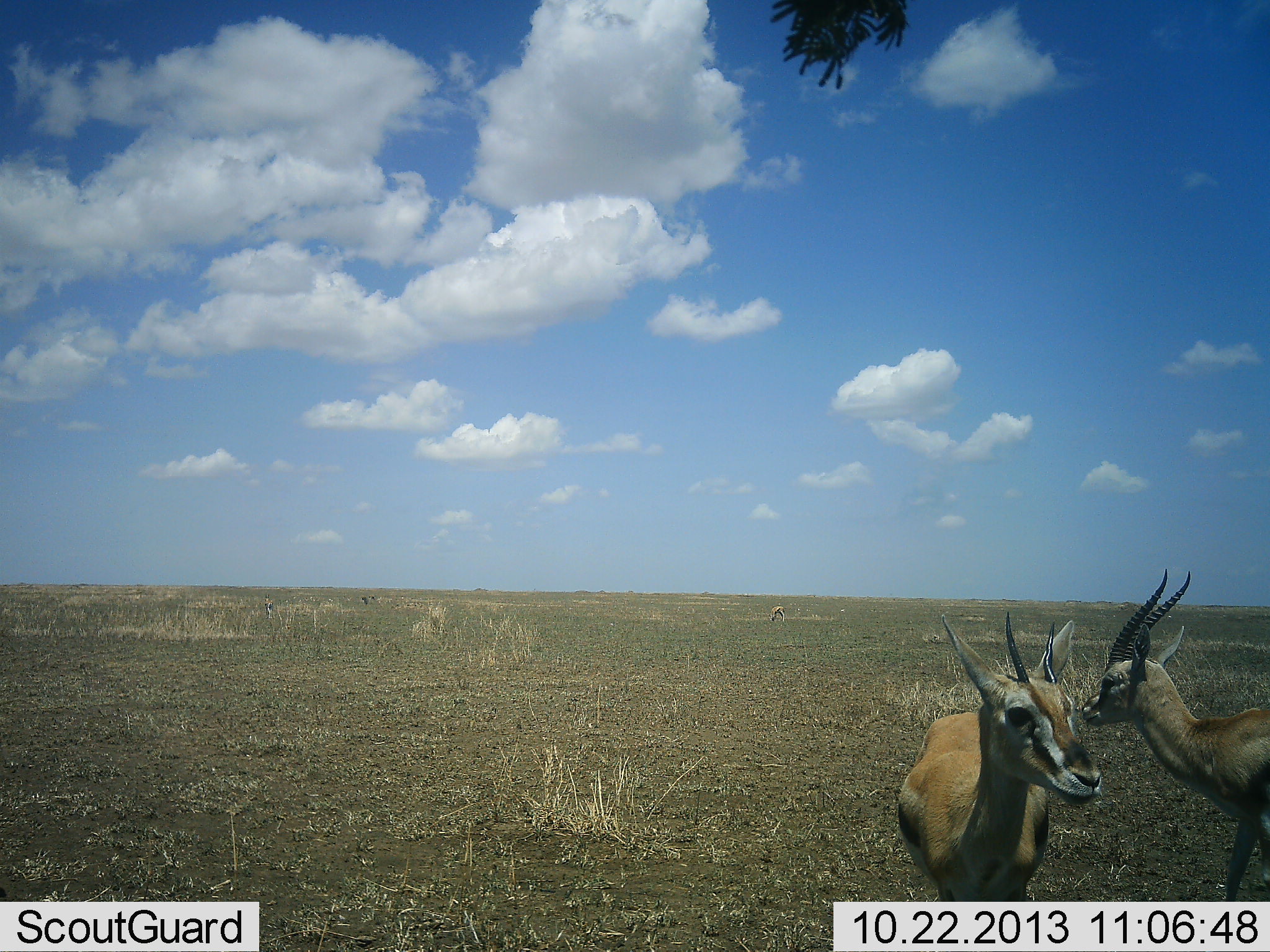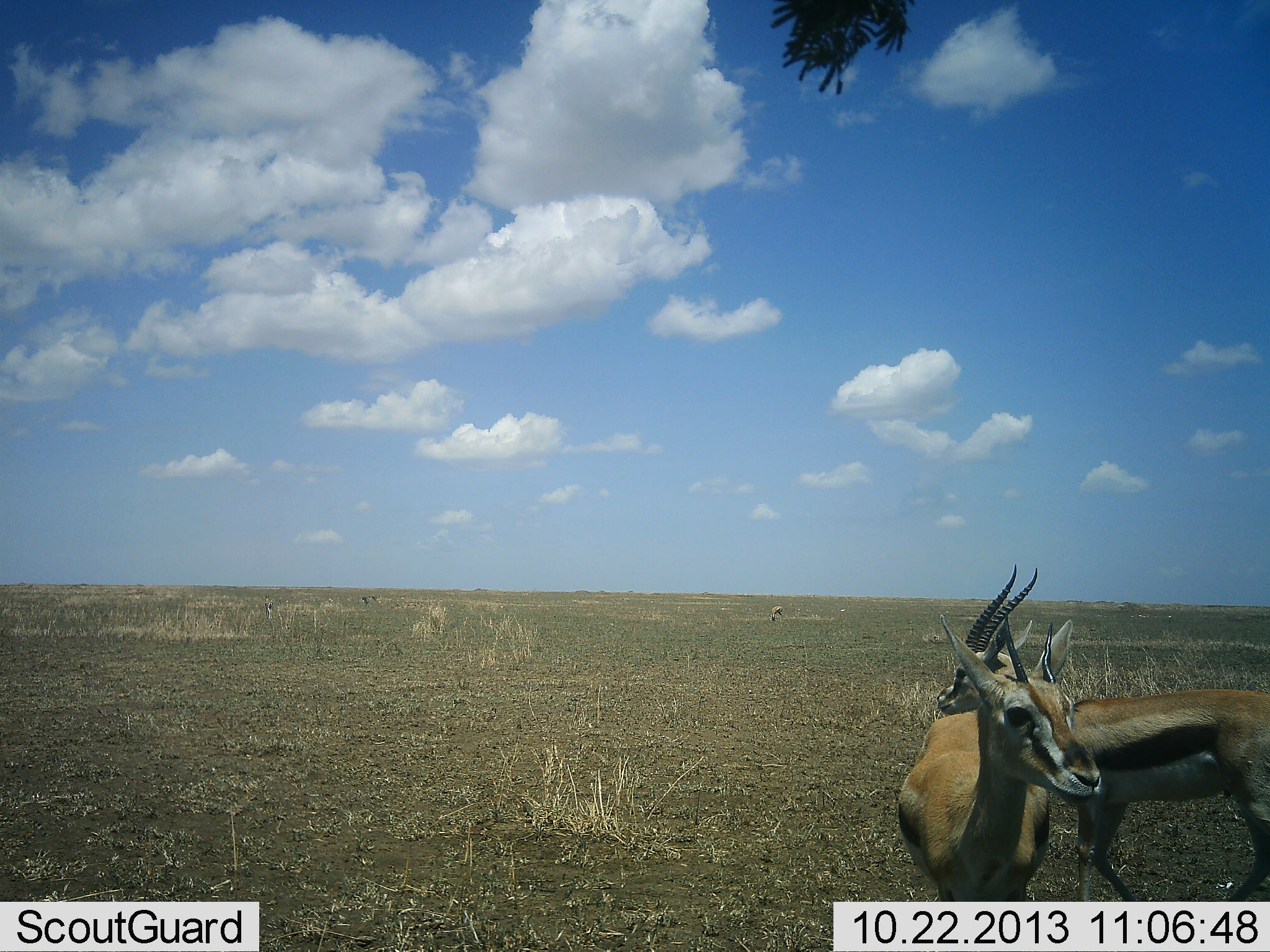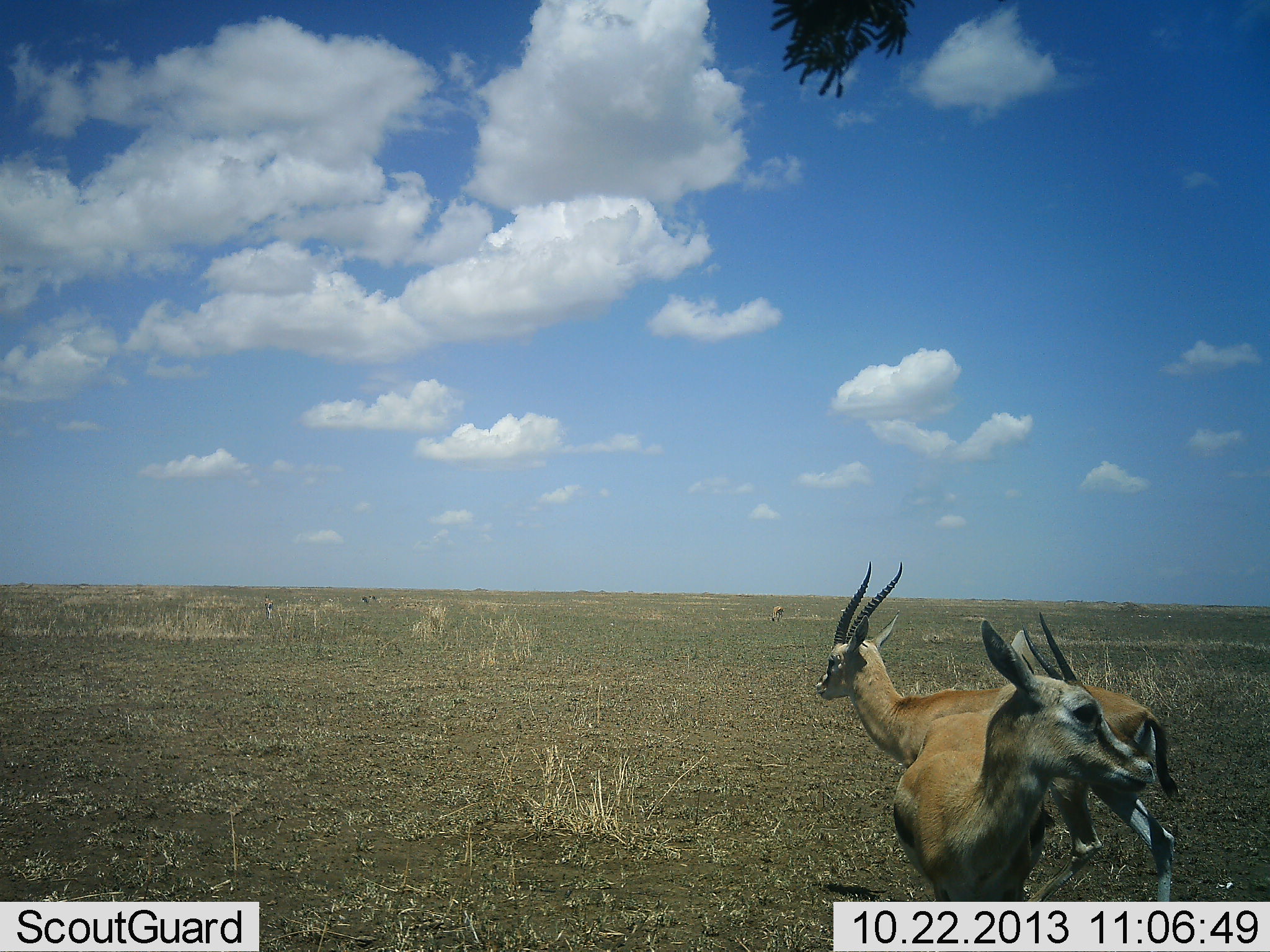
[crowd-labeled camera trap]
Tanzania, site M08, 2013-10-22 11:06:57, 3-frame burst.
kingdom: Animalia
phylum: Chordata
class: Mammalia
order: Artiodactyla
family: Bovidae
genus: Eudorcas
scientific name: Eudorcas thomsonii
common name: thomson's gazelle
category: gazellethomsons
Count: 3.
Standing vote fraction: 90%.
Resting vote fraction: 0%.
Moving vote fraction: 70%.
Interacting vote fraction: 10%.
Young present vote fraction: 0%.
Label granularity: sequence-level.